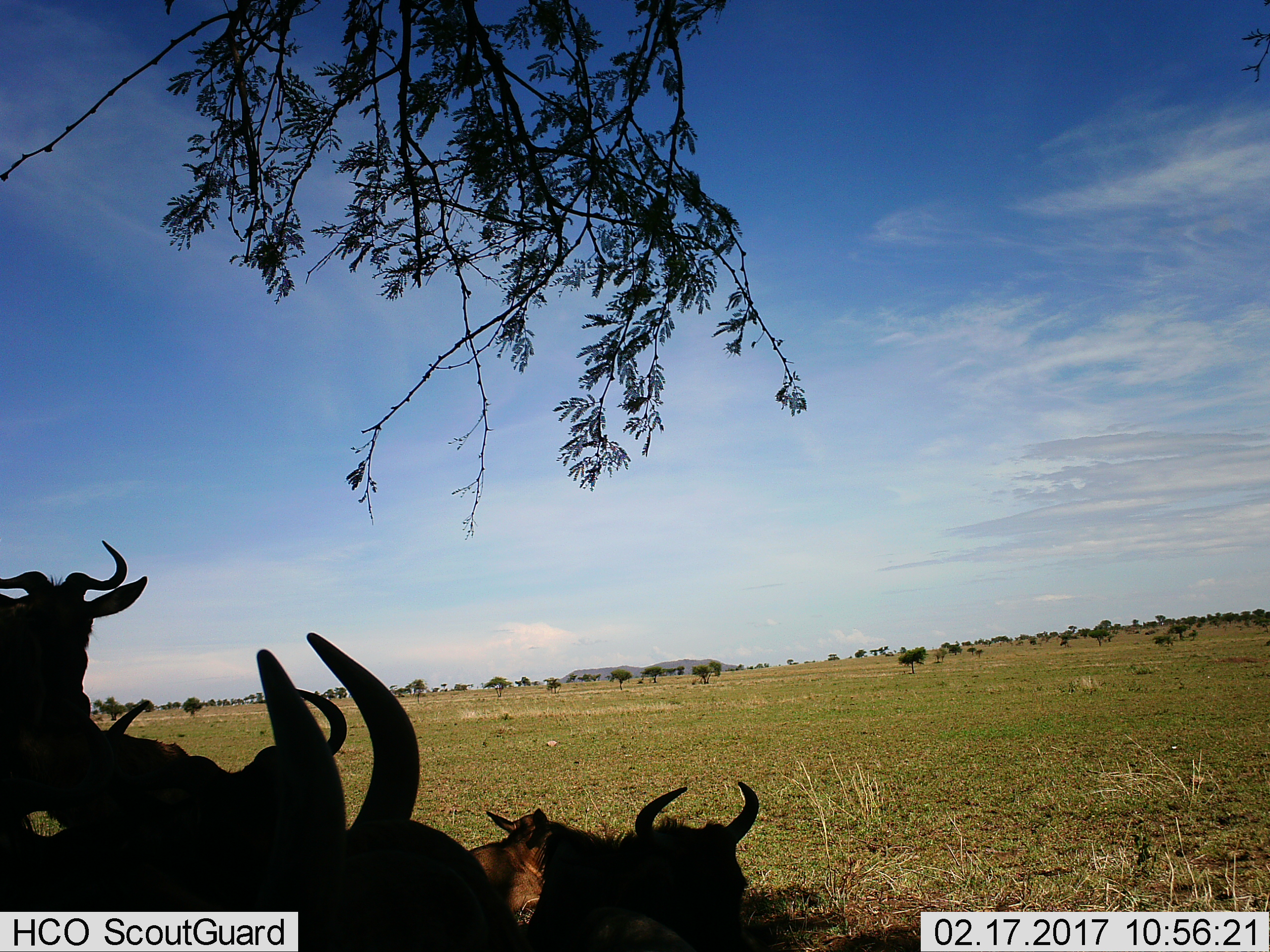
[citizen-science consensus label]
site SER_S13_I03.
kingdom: Animalia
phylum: Chordata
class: Mammalia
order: Artiodactyla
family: Bovidae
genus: Connochaetes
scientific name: Connochaetes taurinus taurinus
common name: blue wildebeest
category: wildebeestblue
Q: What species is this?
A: Wildebeestblue (blue wildebeest) (Connochaetes taurinus taurinus).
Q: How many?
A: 5.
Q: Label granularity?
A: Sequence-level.